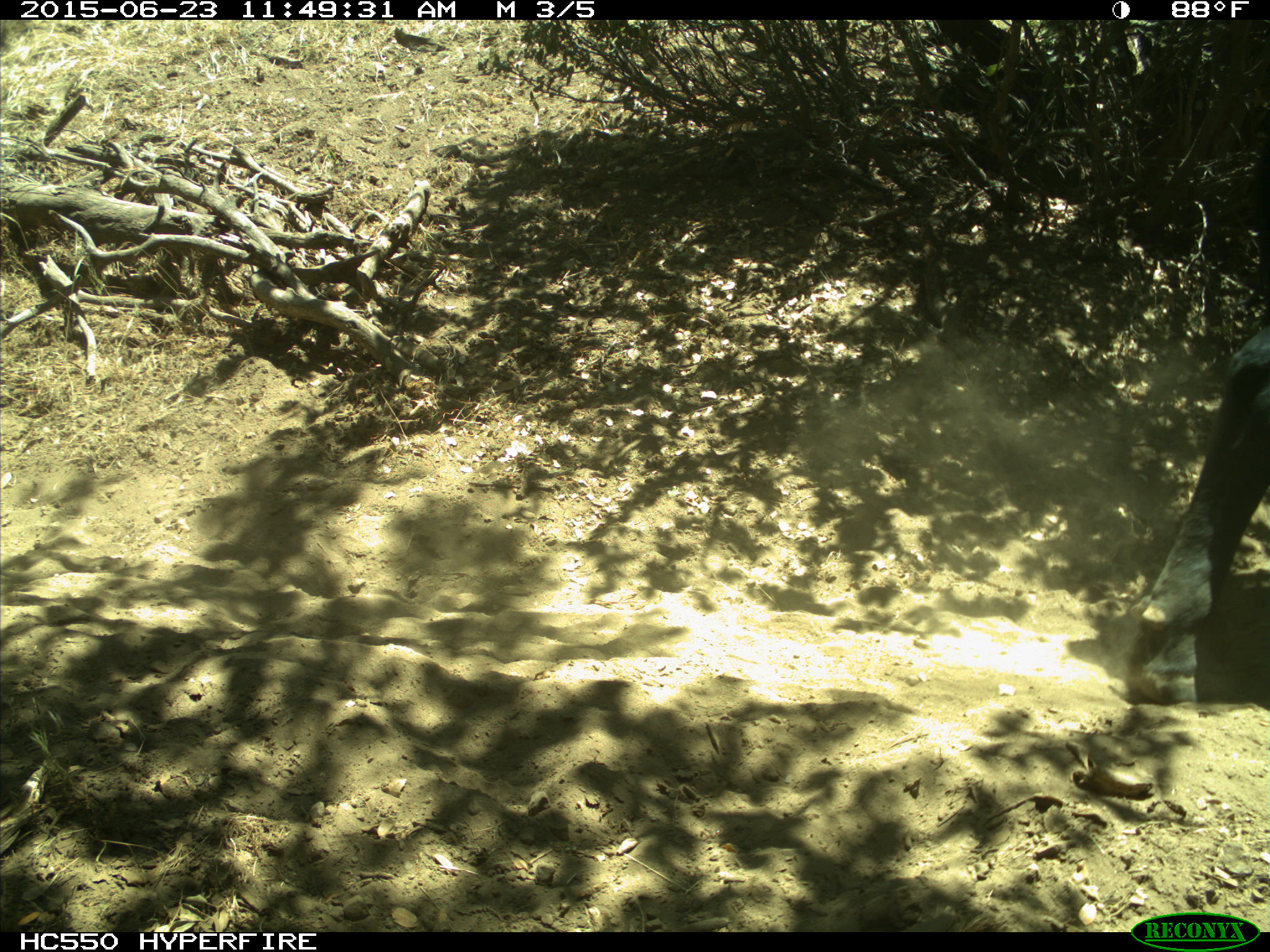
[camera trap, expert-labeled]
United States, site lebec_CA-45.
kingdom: Animalia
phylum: Chordata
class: Mammalia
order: Artiodactyla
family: Bovidae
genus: Bos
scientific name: Bos taurus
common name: domestic cow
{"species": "Bos taurus (domestic cow)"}